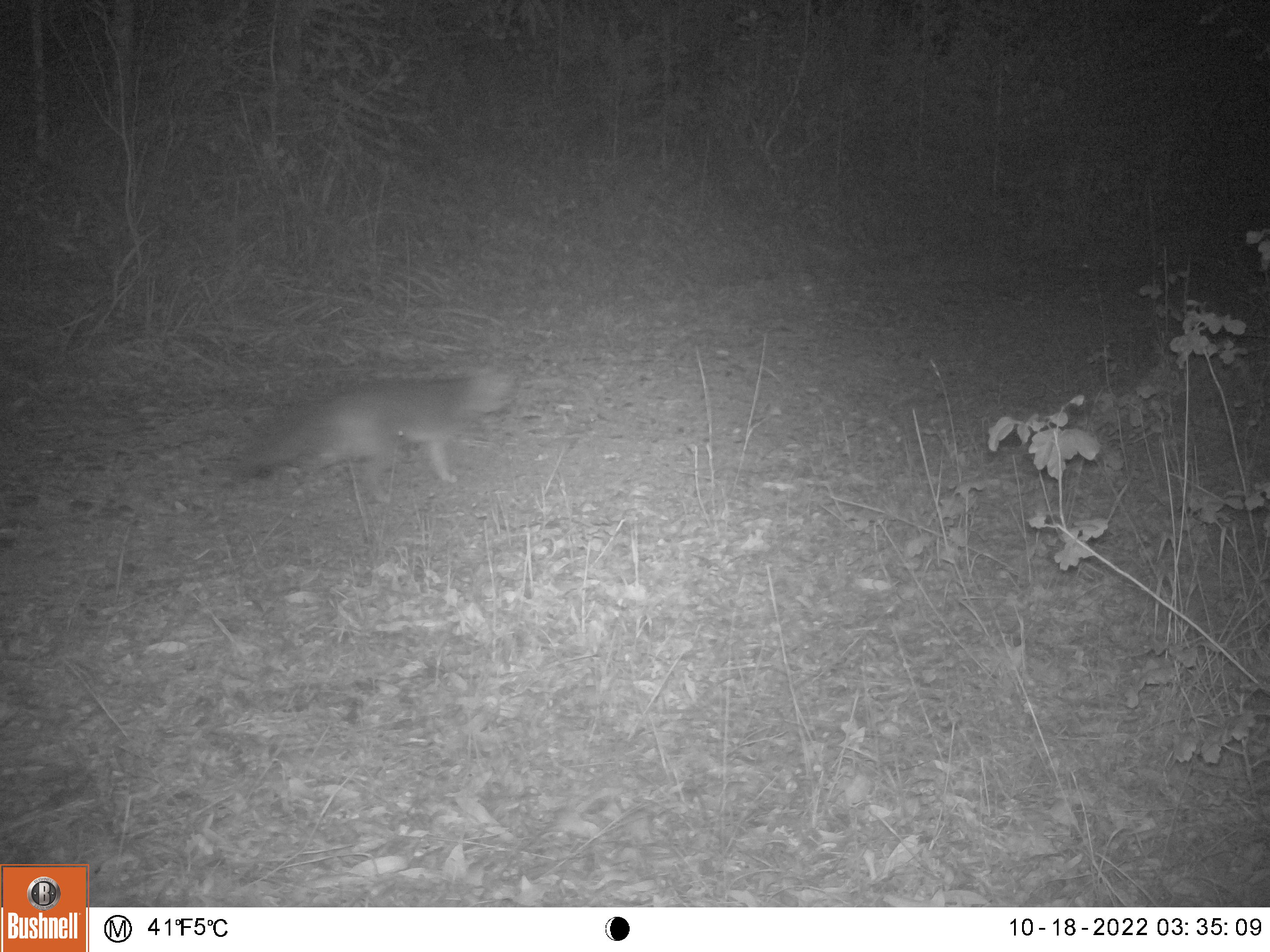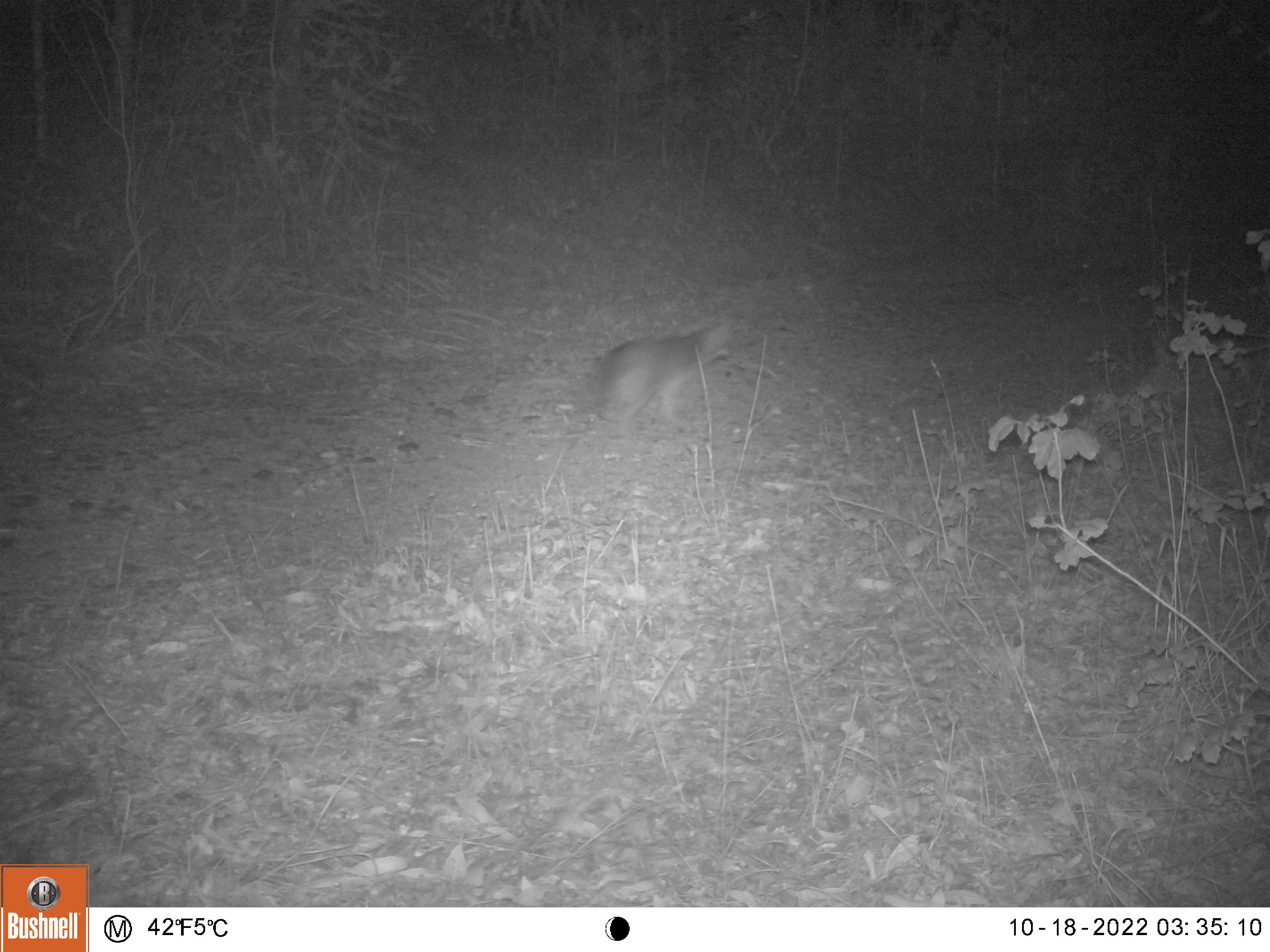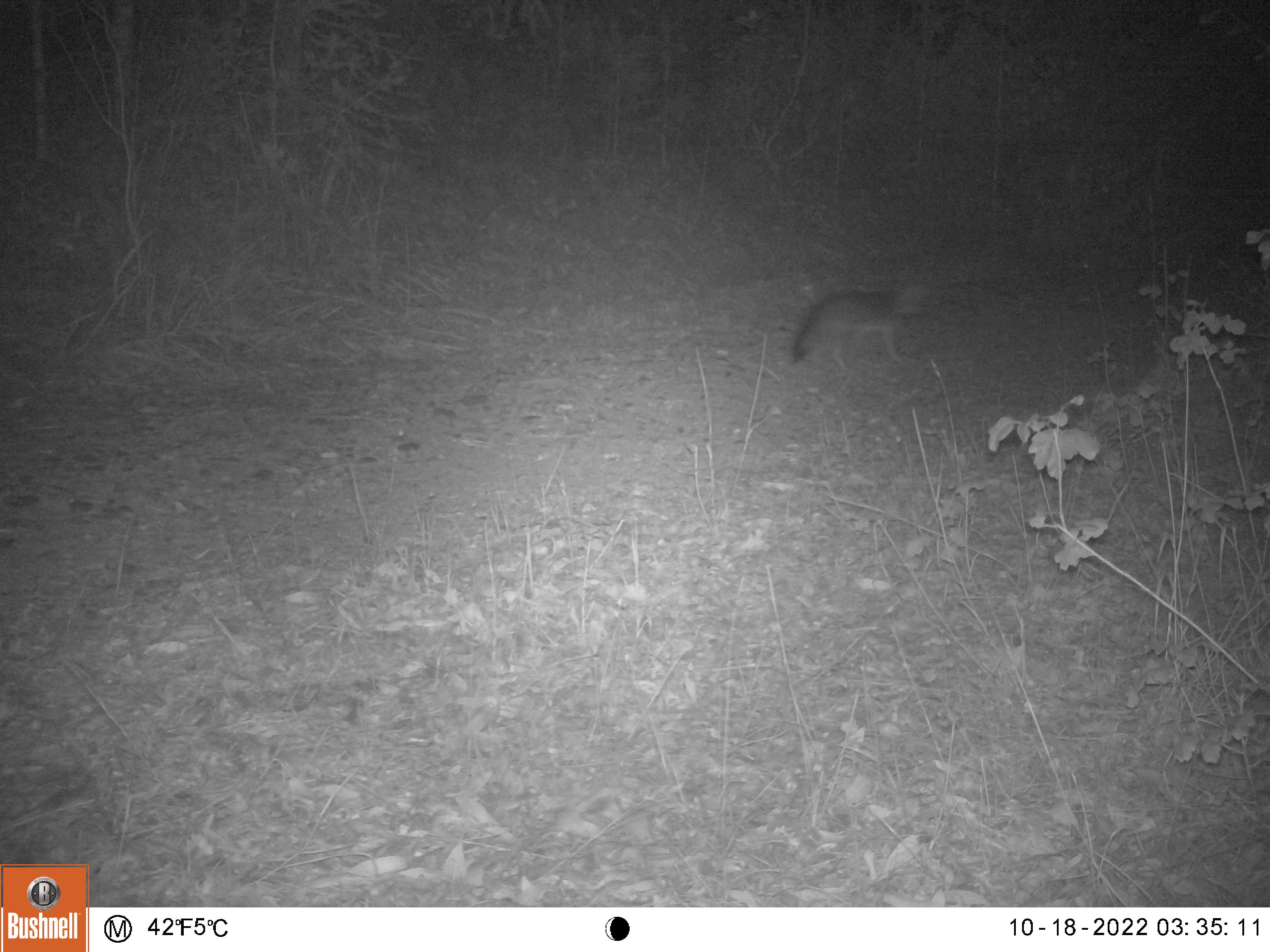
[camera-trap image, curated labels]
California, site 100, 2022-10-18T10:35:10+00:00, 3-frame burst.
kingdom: Animalia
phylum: Chordata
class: Mammalia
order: Carnivora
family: Canidae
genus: Urocyon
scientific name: Urocyon cinereoargenteus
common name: gray fox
Gray fox (Urocyon cinereoargenteus).